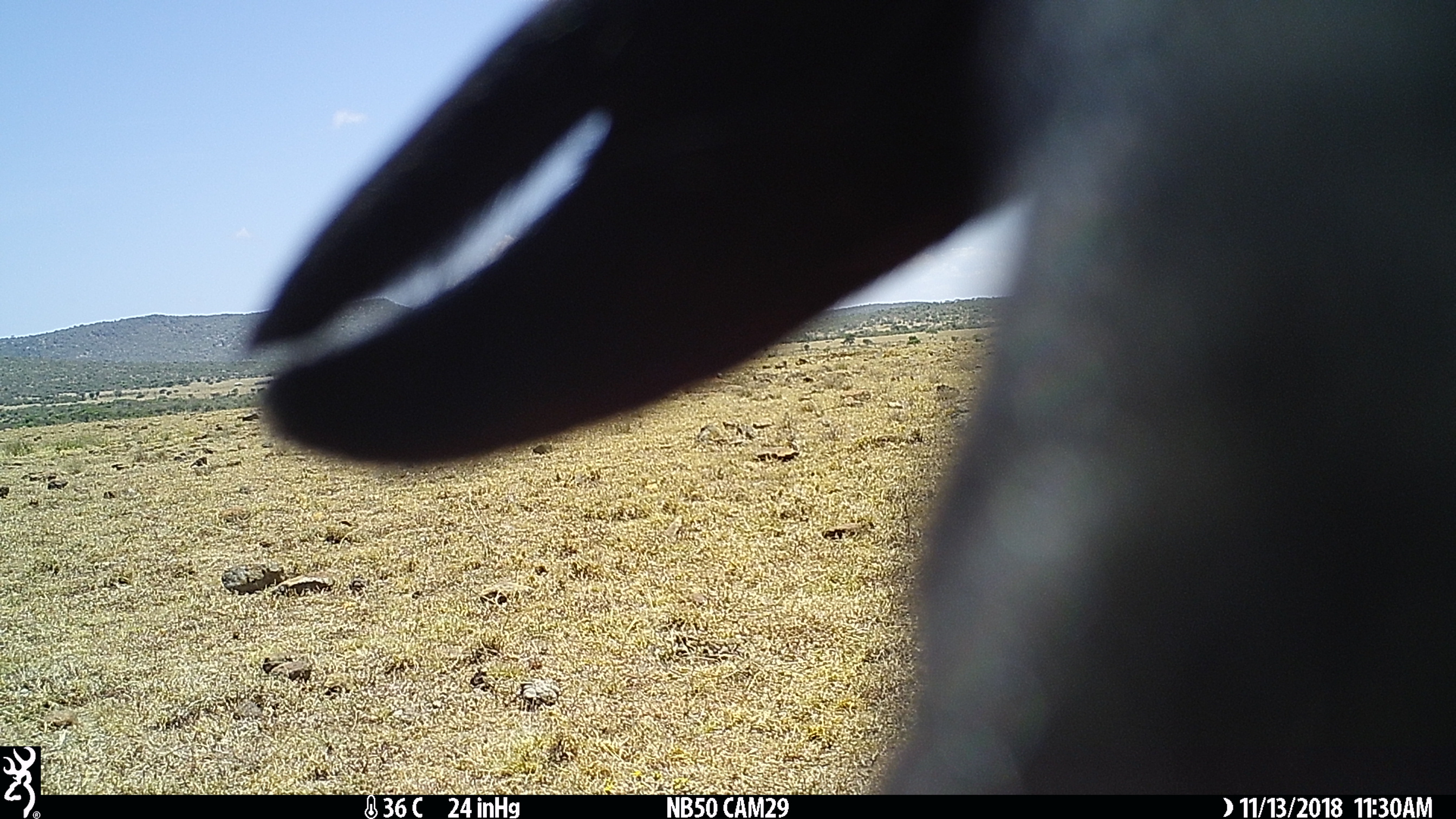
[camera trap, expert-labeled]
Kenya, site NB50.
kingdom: Animalia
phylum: Chordata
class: Mammalia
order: Artiodactyla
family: Bovidae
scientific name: Bovidae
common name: sheep or goat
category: shoat